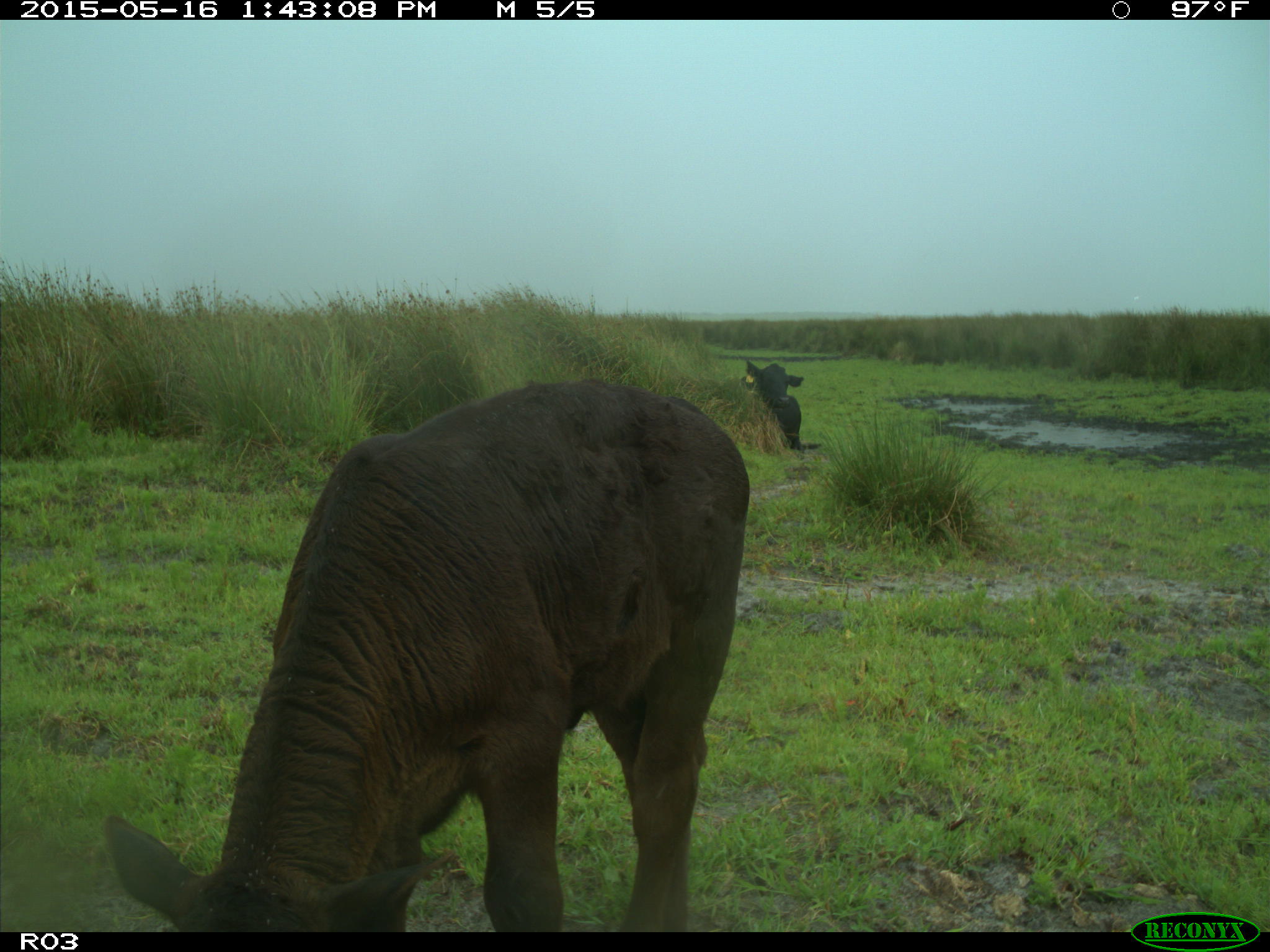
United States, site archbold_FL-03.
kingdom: Animalia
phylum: Chordata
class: Mammalia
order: Artiodactyla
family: Bovidae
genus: Bos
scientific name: Bos taurus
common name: domestic cow